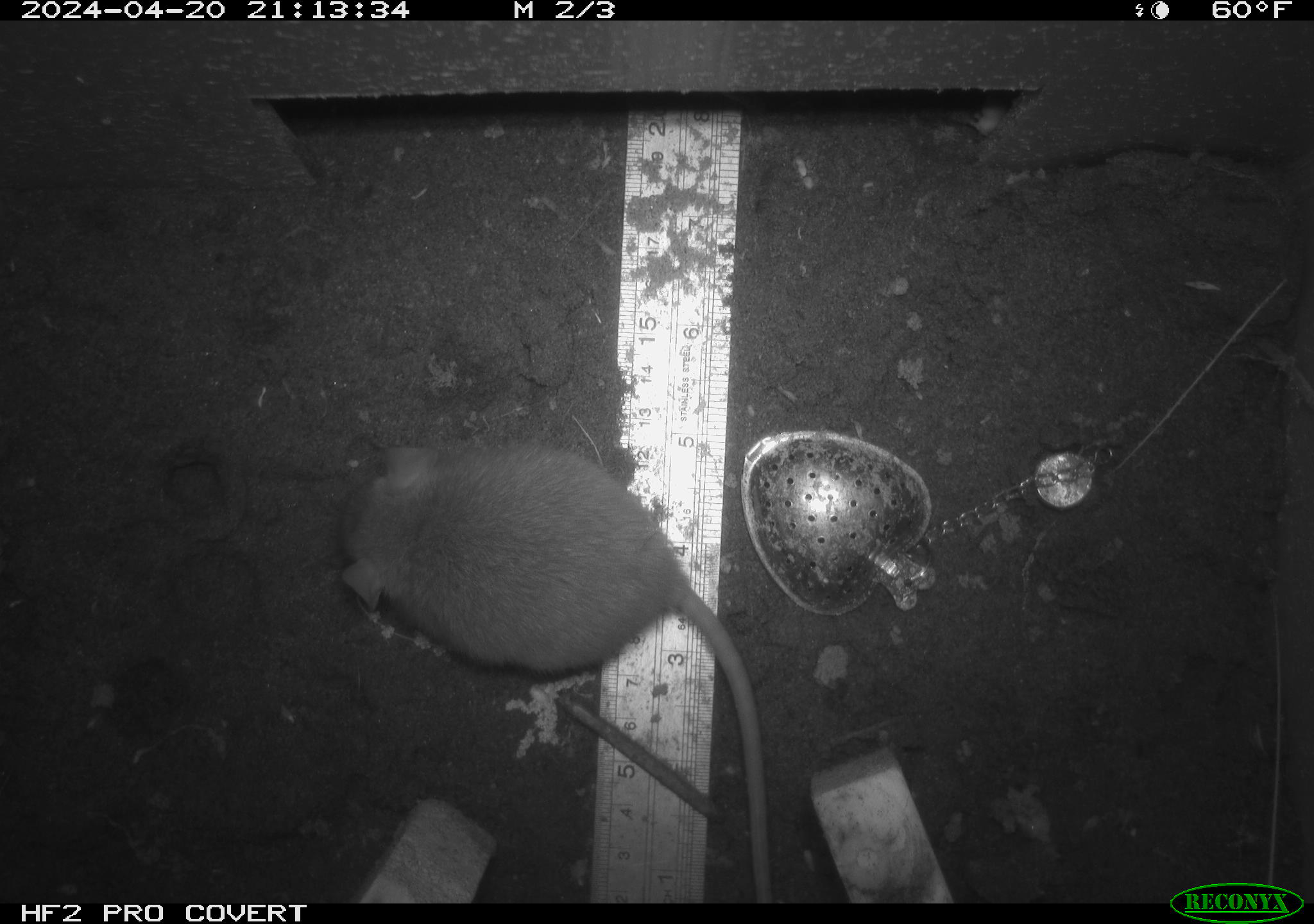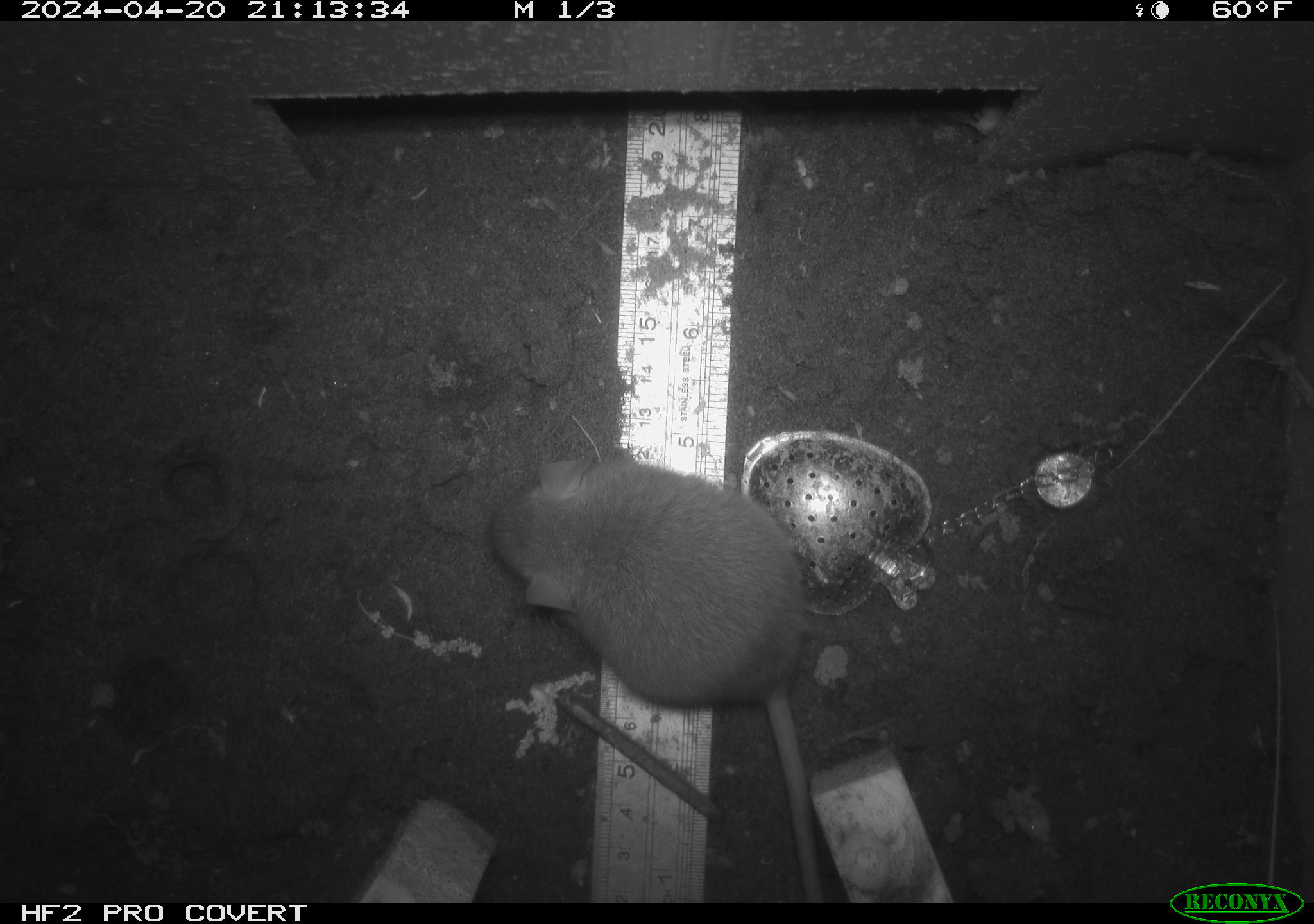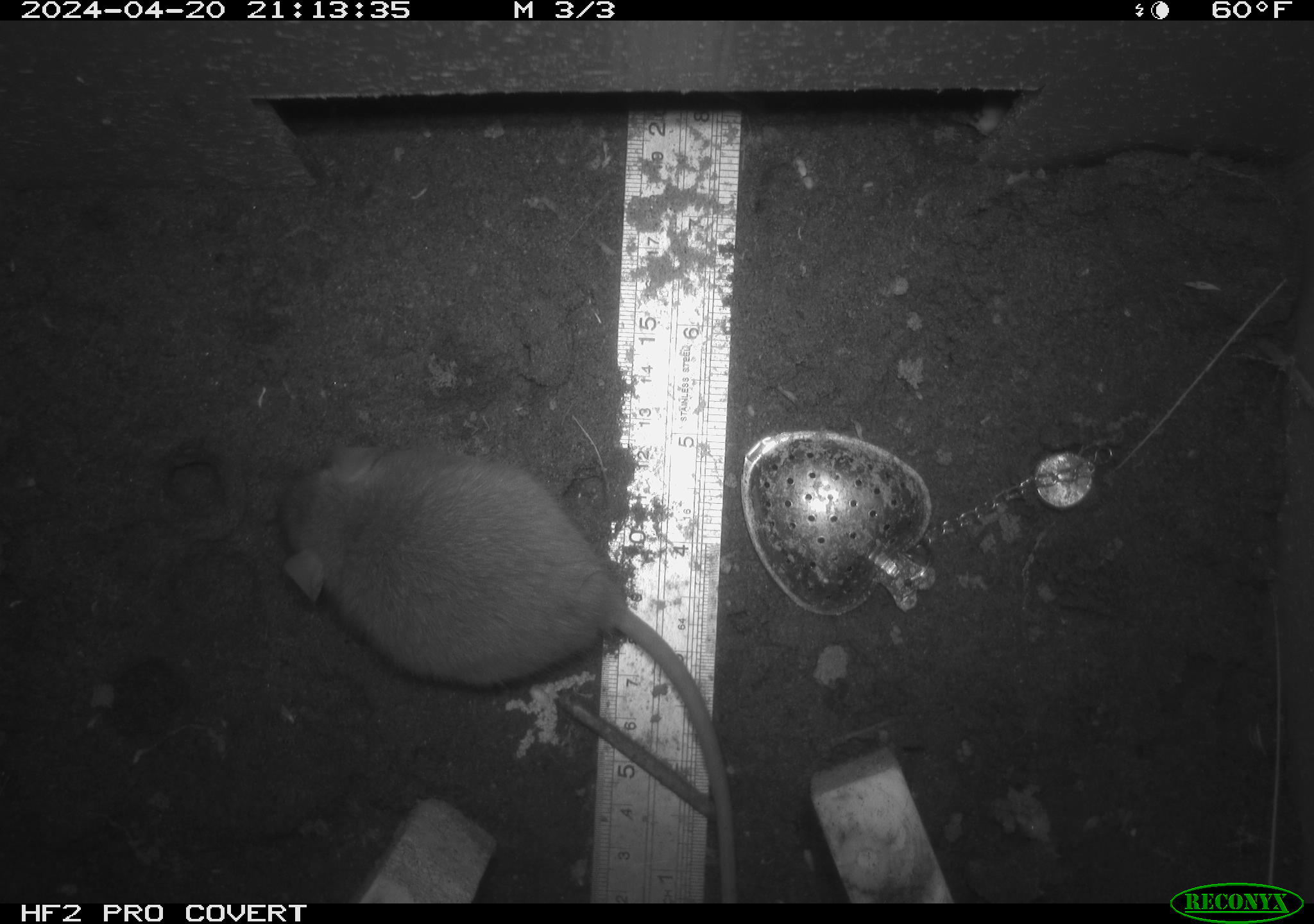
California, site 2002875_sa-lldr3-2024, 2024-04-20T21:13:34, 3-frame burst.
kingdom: Animalia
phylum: Chordata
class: Mammalia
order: Rodentia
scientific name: Rodentia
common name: rodent